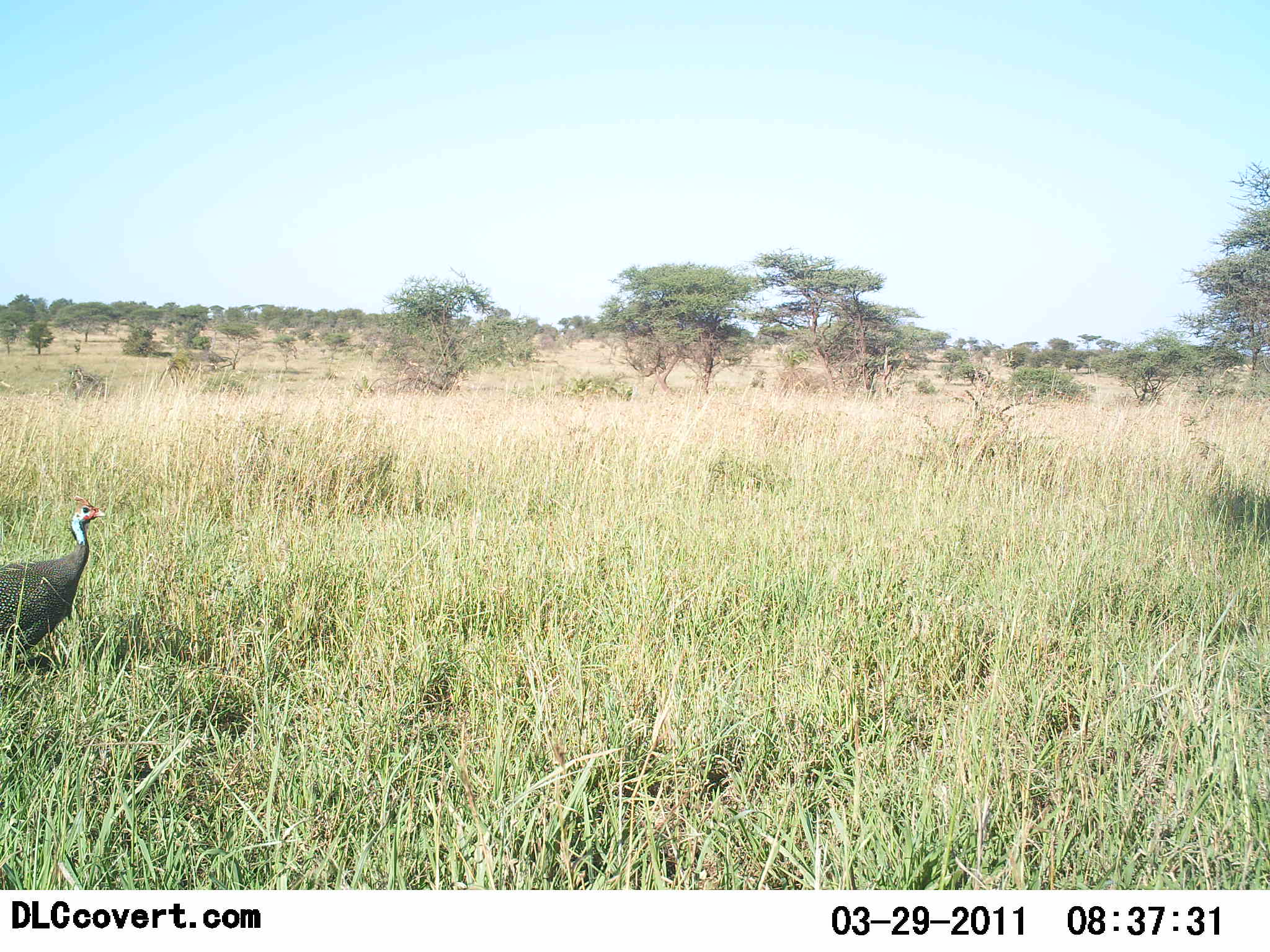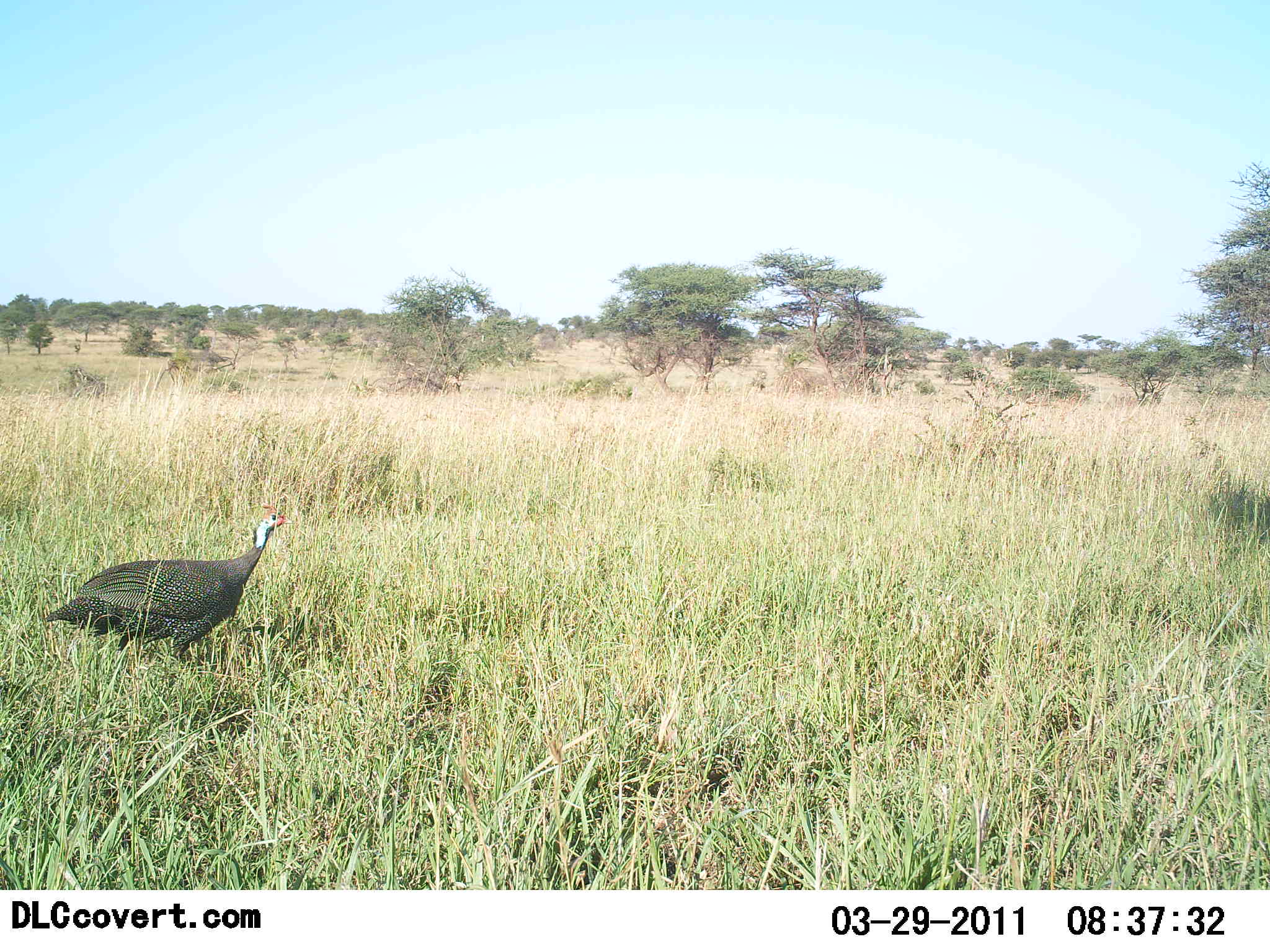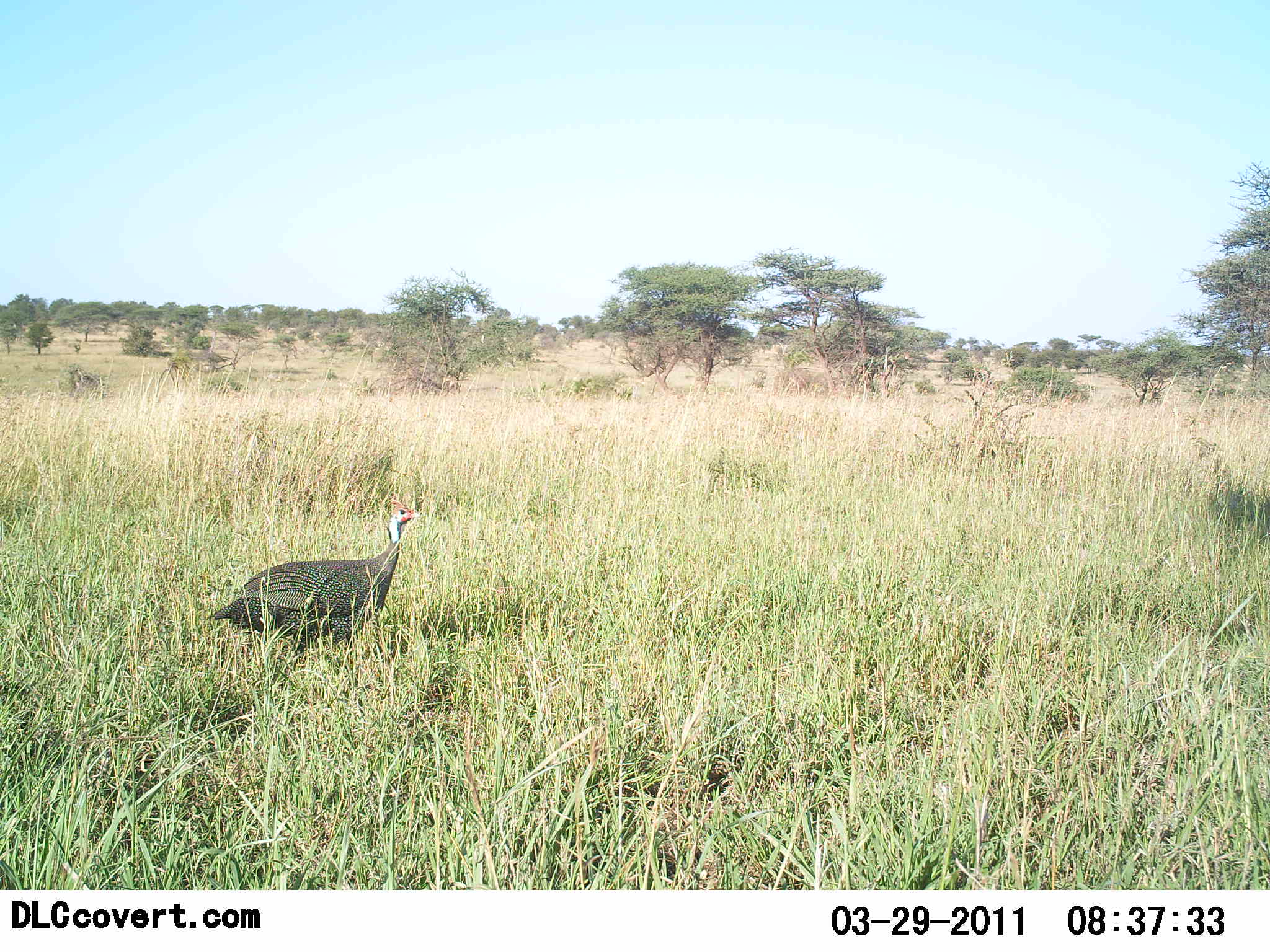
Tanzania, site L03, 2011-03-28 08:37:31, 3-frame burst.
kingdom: Animalia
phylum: Chordata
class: Aves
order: Galliformes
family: Numididae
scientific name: Numididae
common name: guinea fowl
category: guineafowl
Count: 1.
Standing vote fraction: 30%.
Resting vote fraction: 0%.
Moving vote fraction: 70%.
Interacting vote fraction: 0%.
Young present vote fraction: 0%.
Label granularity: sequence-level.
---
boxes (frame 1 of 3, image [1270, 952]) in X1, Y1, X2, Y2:
animal: 0, 494, 106, 663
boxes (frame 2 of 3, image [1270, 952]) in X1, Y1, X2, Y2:
animal: 45, 502, 295, 668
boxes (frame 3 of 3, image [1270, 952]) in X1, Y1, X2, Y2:
animal: 206, 497, 423, 655